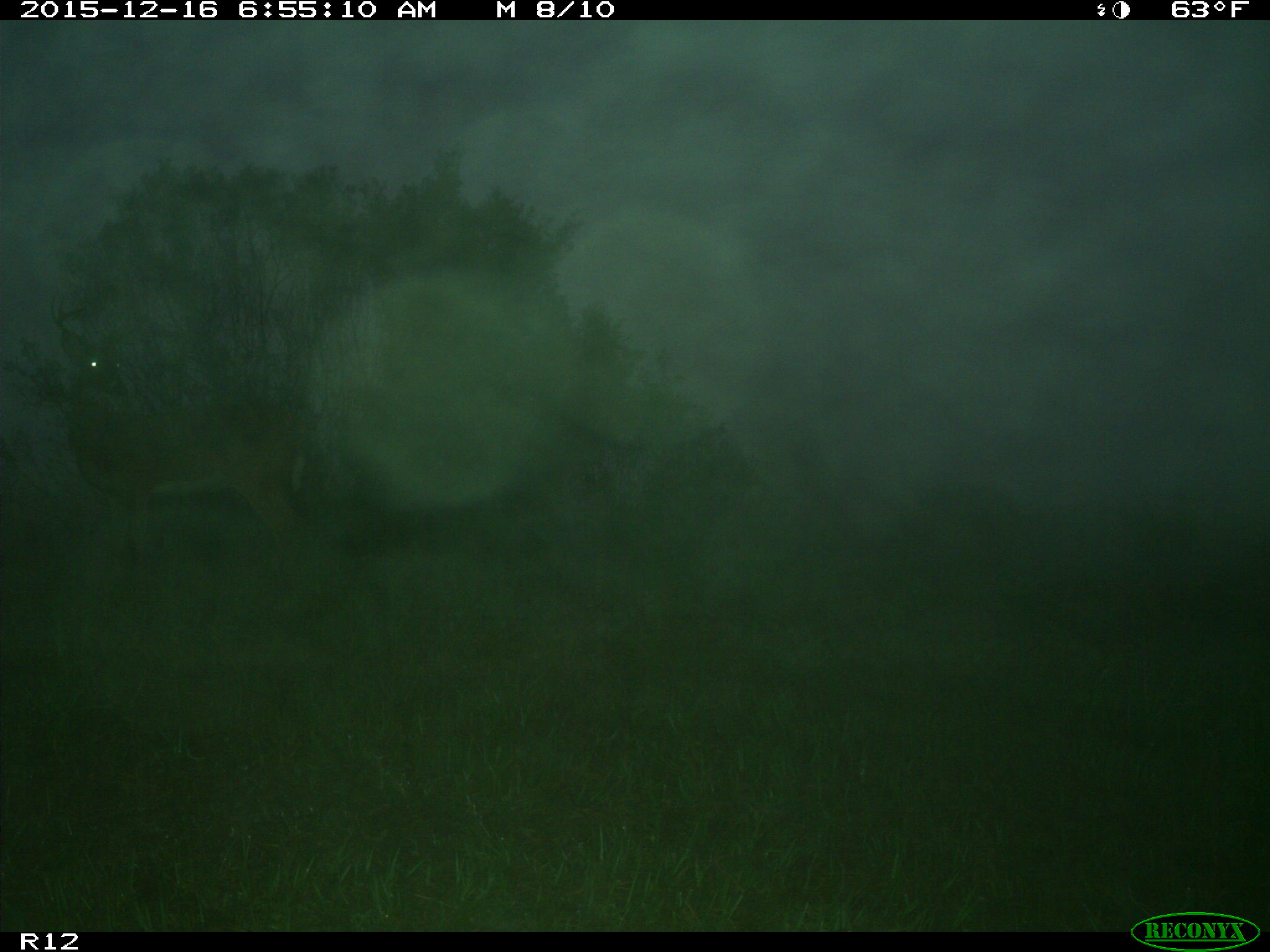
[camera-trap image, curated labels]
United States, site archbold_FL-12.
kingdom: Animalia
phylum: Chordata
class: Mammalia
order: Artiodactyla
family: Cervidae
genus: Odocoileus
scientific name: Odocoileus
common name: deer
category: unidentified deer